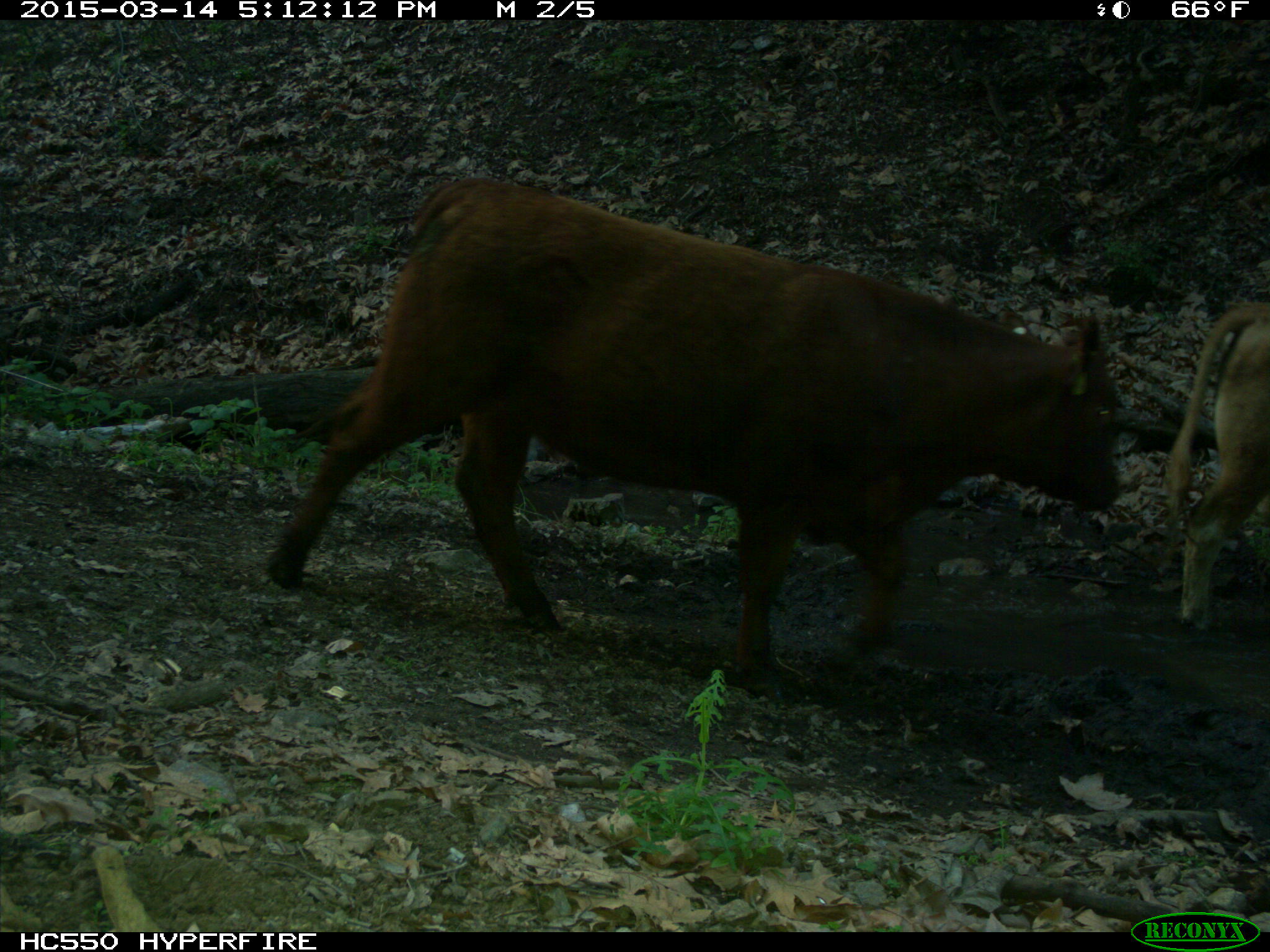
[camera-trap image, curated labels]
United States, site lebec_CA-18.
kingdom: Animalia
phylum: Chordata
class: Mammalia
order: Artiodactyla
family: Bovidae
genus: Bos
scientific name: Bos taurus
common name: domestic cow